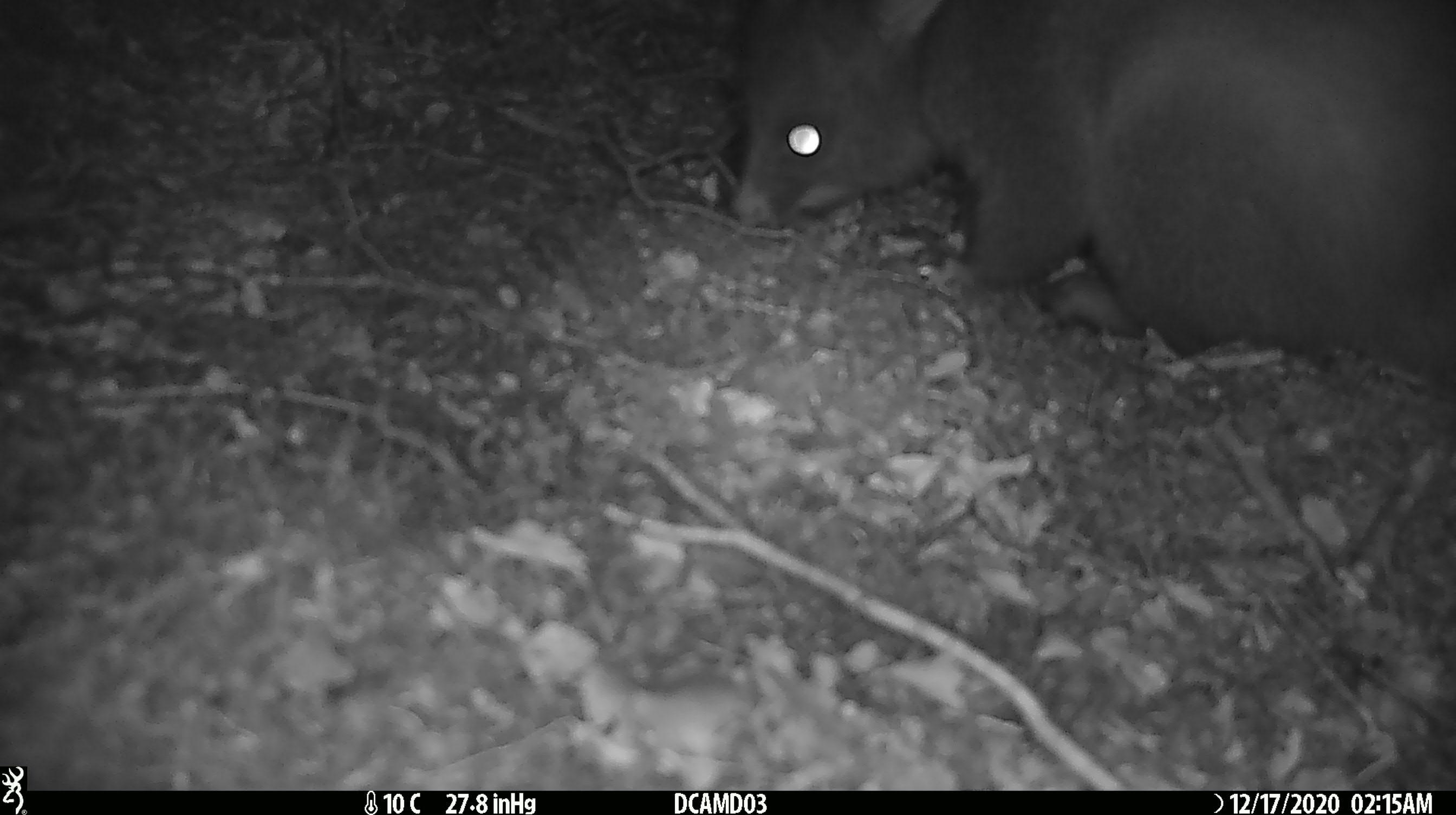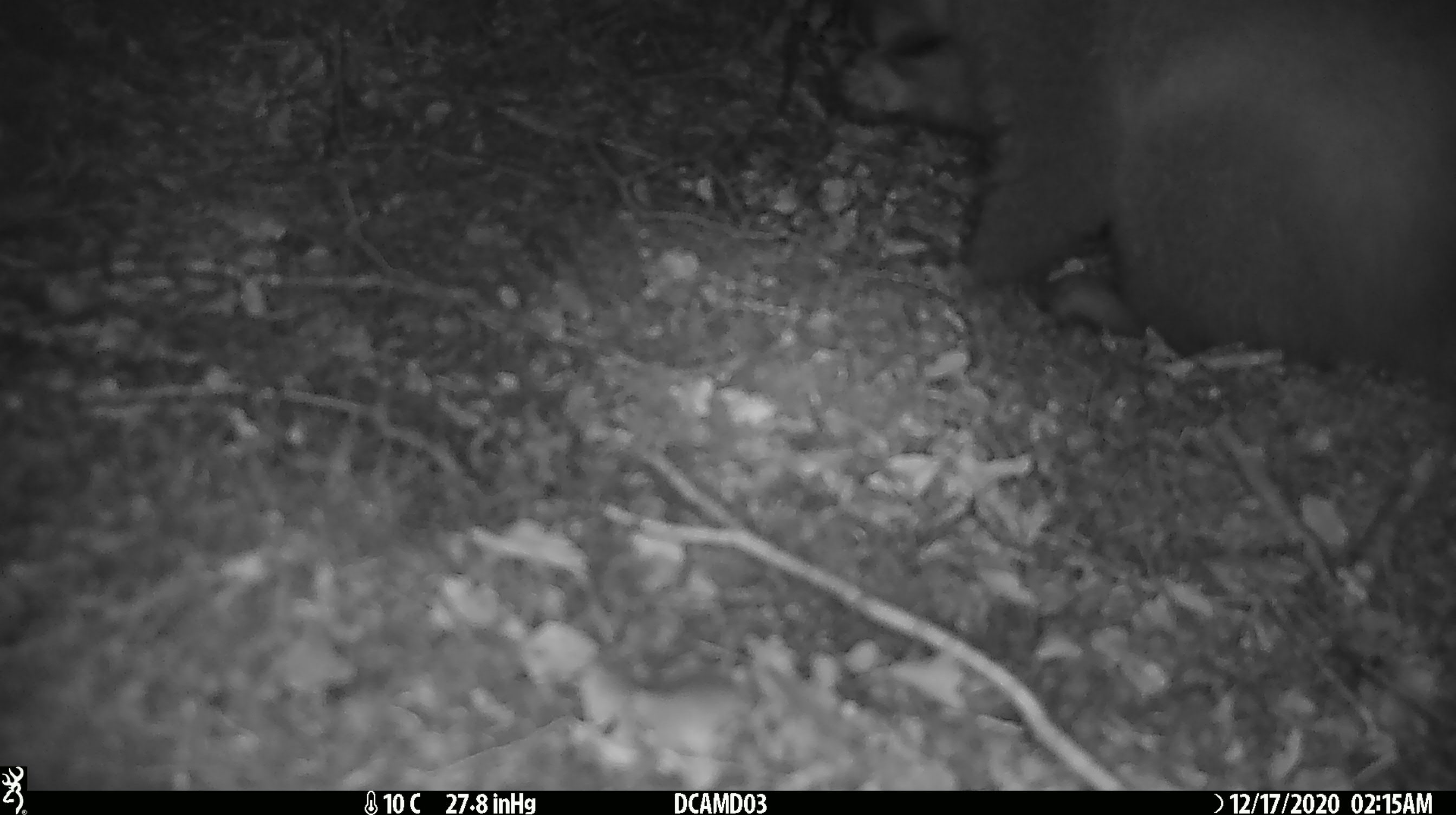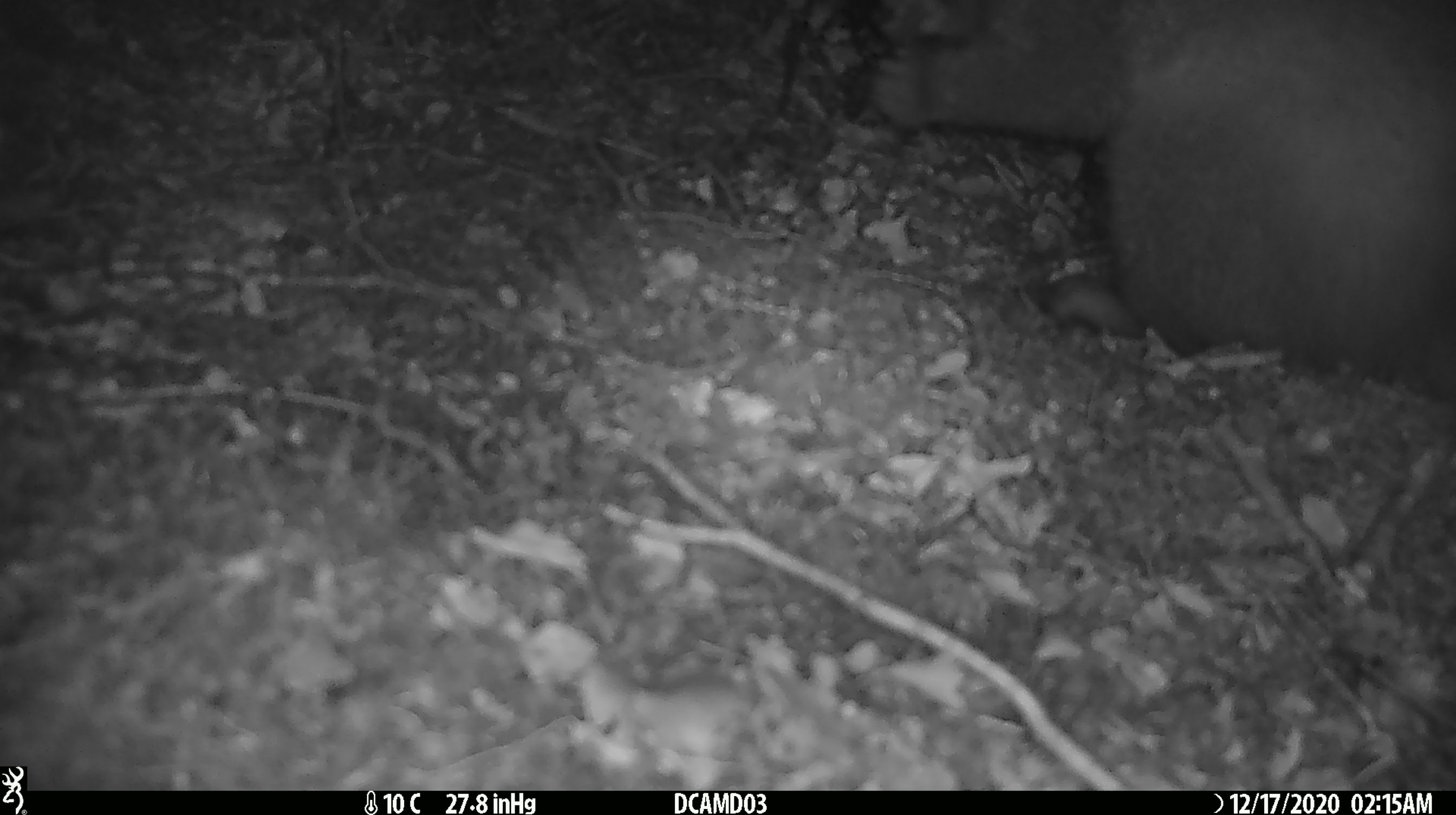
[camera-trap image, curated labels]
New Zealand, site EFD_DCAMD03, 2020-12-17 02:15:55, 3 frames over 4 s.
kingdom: Animalia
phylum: Chordata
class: Mammalia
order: Diprotodontia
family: Phalangeridae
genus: Trichosurus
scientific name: Trichosurus vulpecula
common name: common brushtail possum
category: possum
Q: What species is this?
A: Possum (common brushtail possum) (Trichosurus vulpecula).